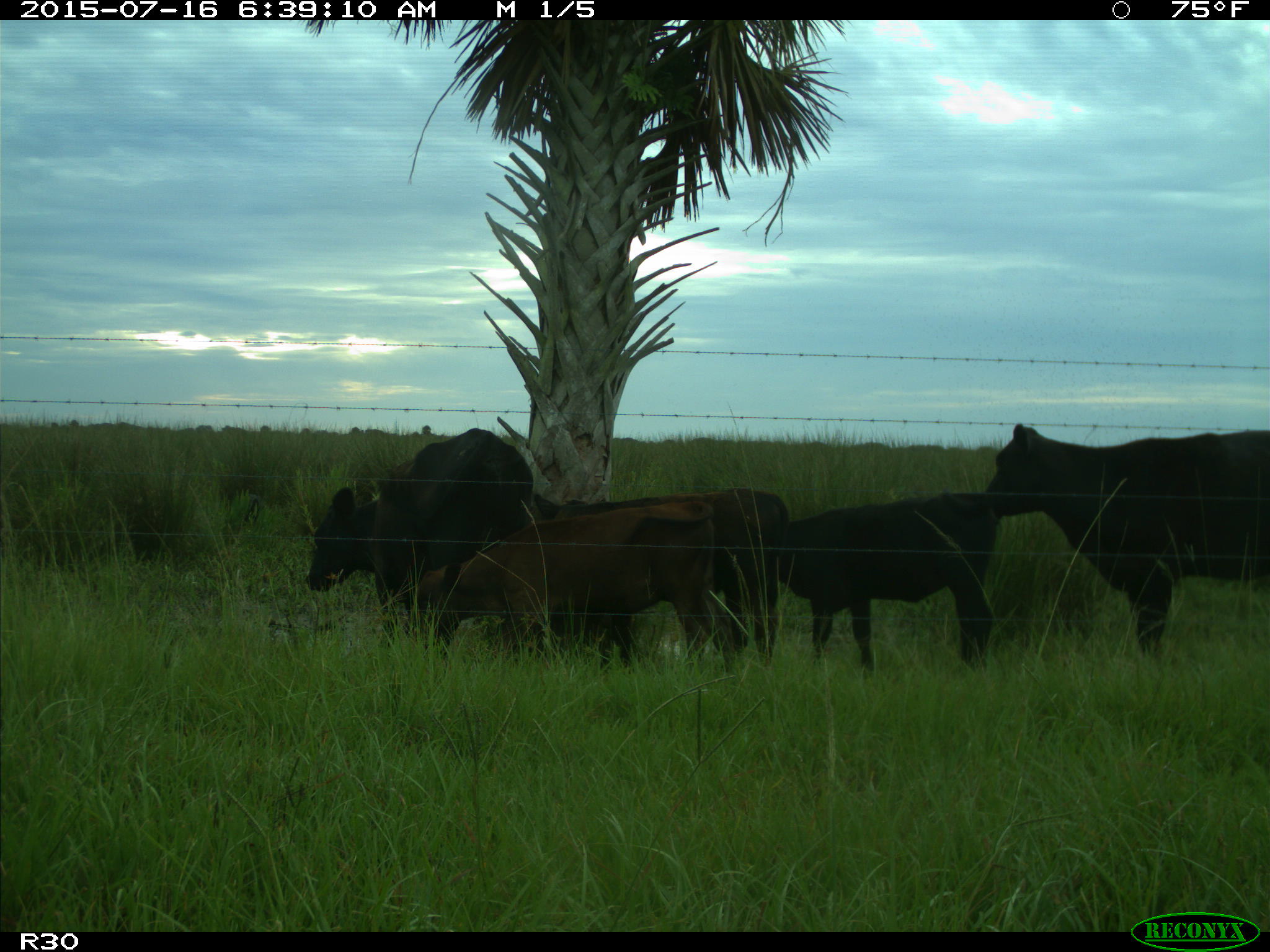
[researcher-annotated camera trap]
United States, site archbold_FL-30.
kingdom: Animalia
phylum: Chordata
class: Mammalia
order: Artiodactyla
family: Bovidae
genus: Bos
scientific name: Bos taurus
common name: domestic cow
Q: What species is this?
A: Bos taurus (domestic cow).